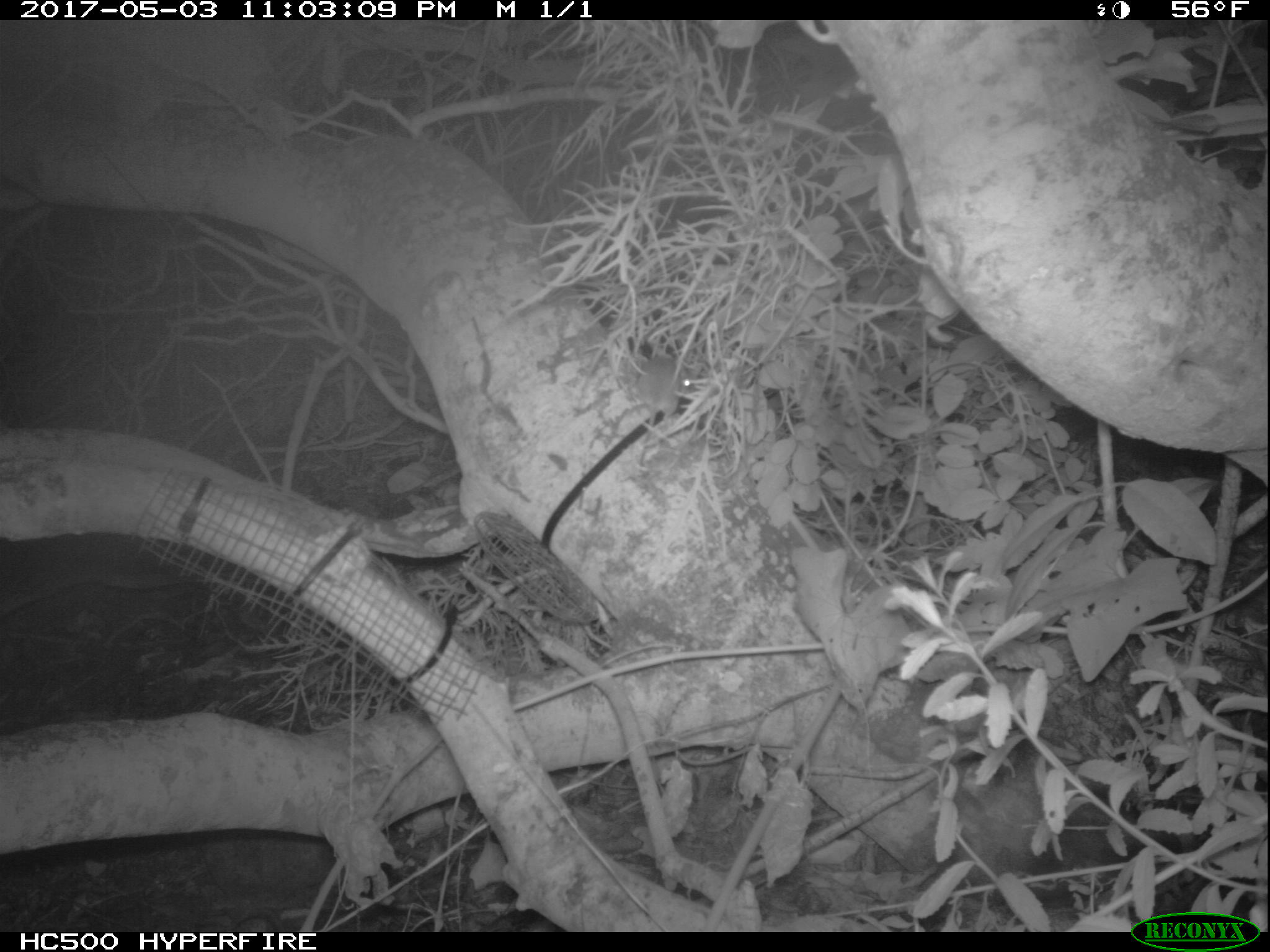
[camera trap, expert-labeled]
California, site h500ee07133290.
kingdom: Animalia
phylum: Chordata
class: Mammalia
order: Rodentia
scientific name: Rodentia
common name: rodent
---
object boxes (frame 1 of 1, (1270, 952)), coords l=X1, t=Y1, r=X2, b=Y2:
rodent: l=635, t=357, r=689, b=467